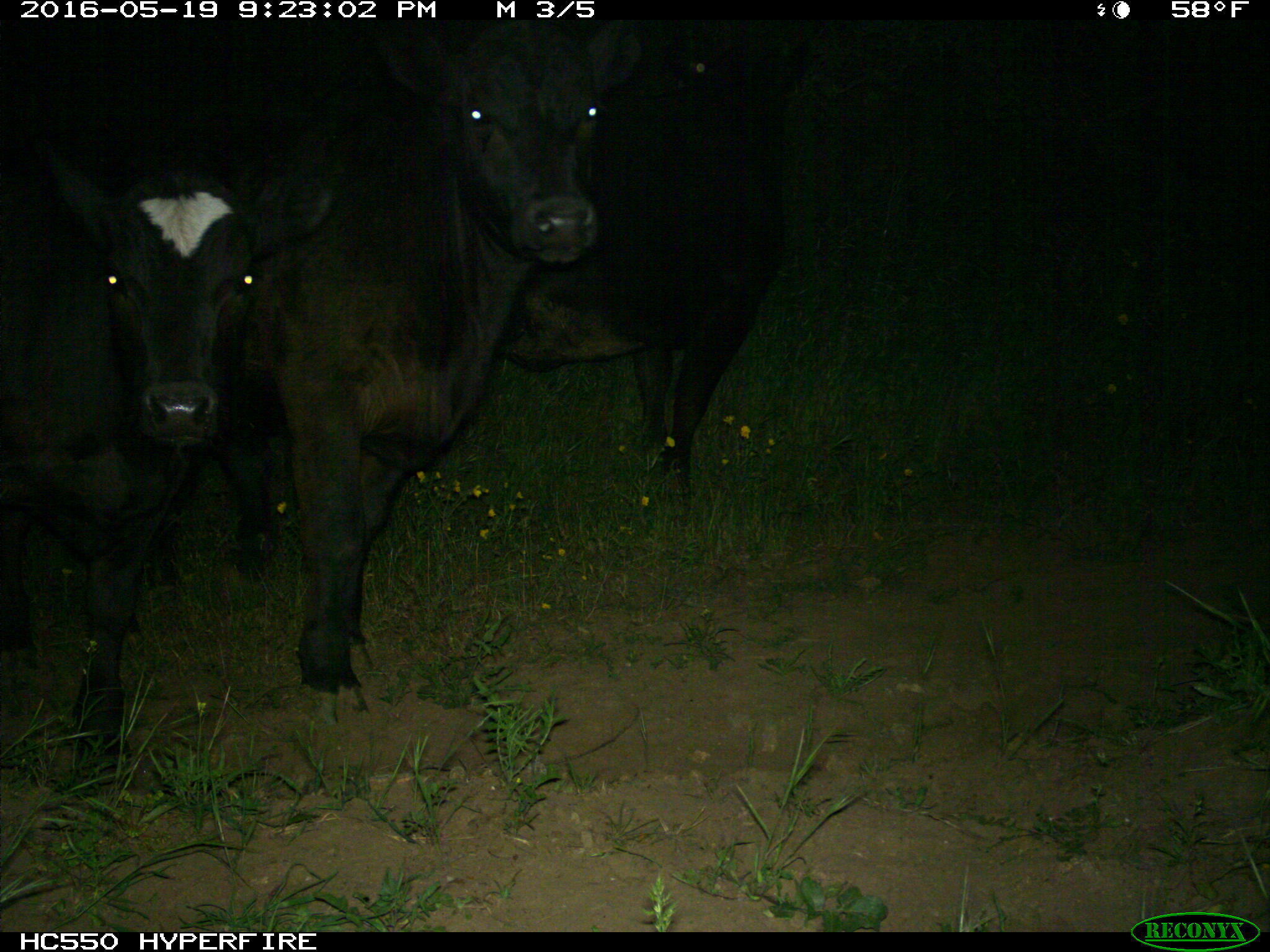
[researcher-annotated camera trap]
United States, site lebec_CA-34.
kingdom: Animalia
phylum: Chordata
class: Mammalia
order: Artiodactyla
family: Bovidae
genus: Bos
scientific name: Bos taurus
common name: domestic cow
Bos taurus (domestic cow).